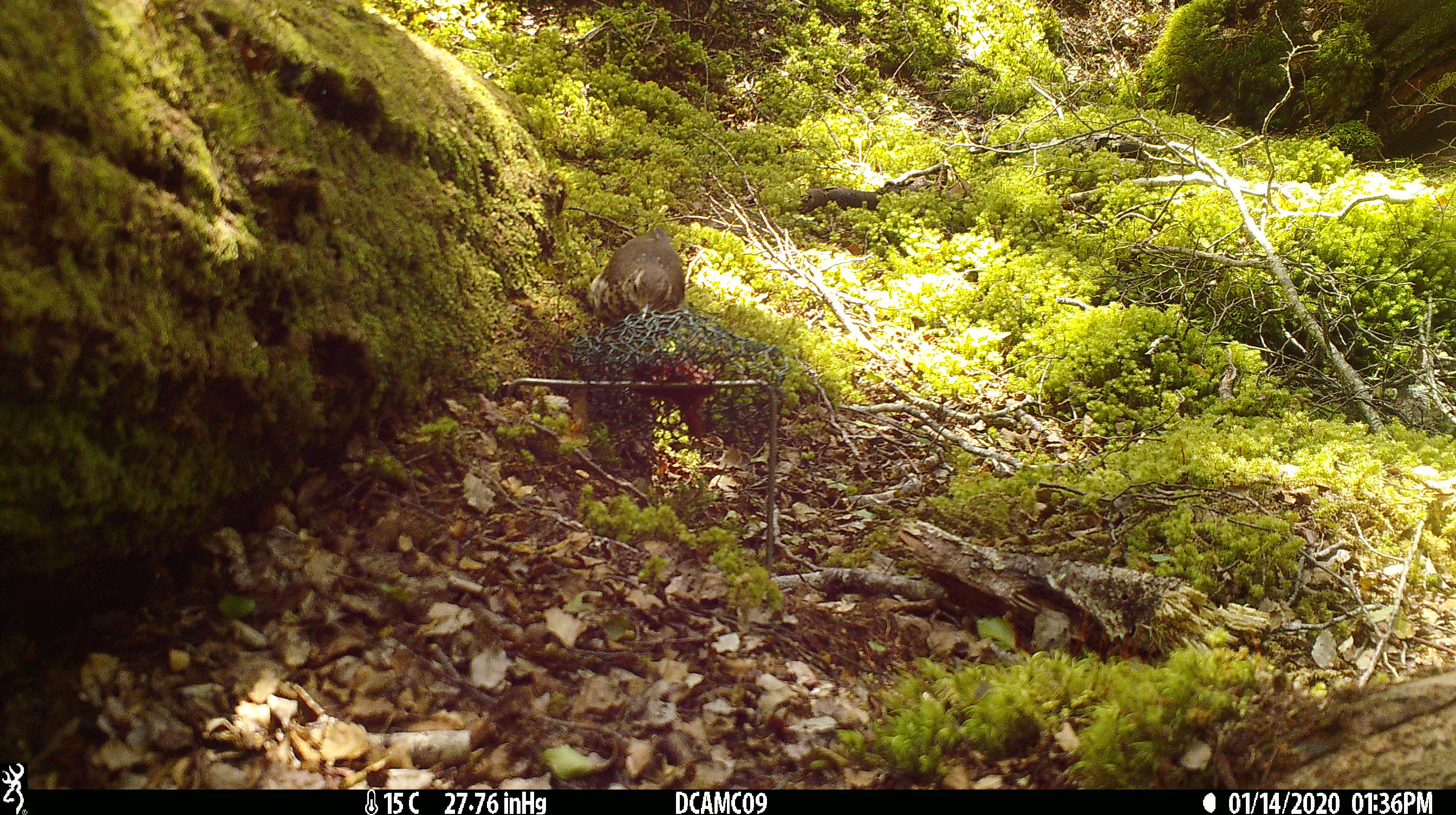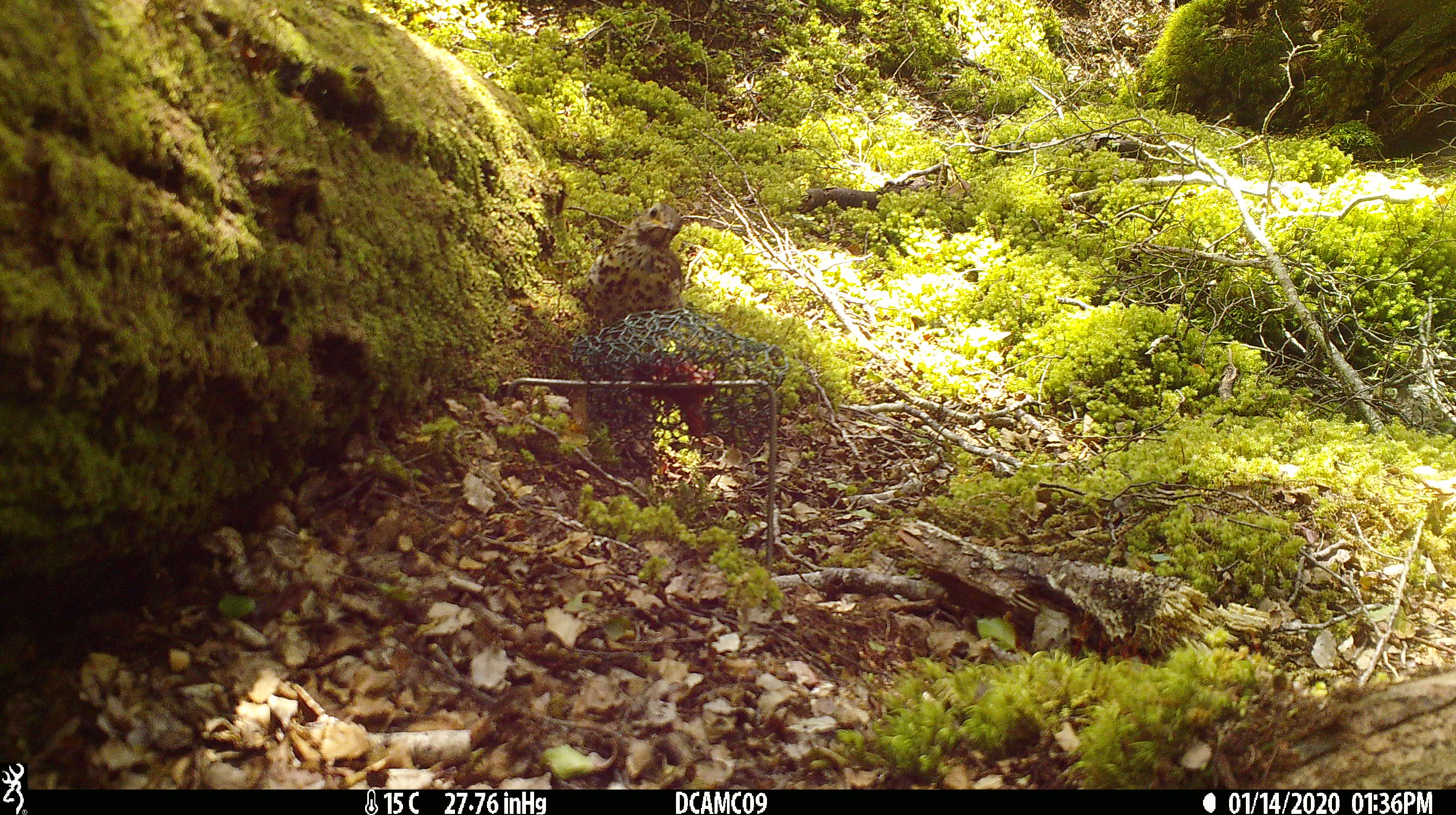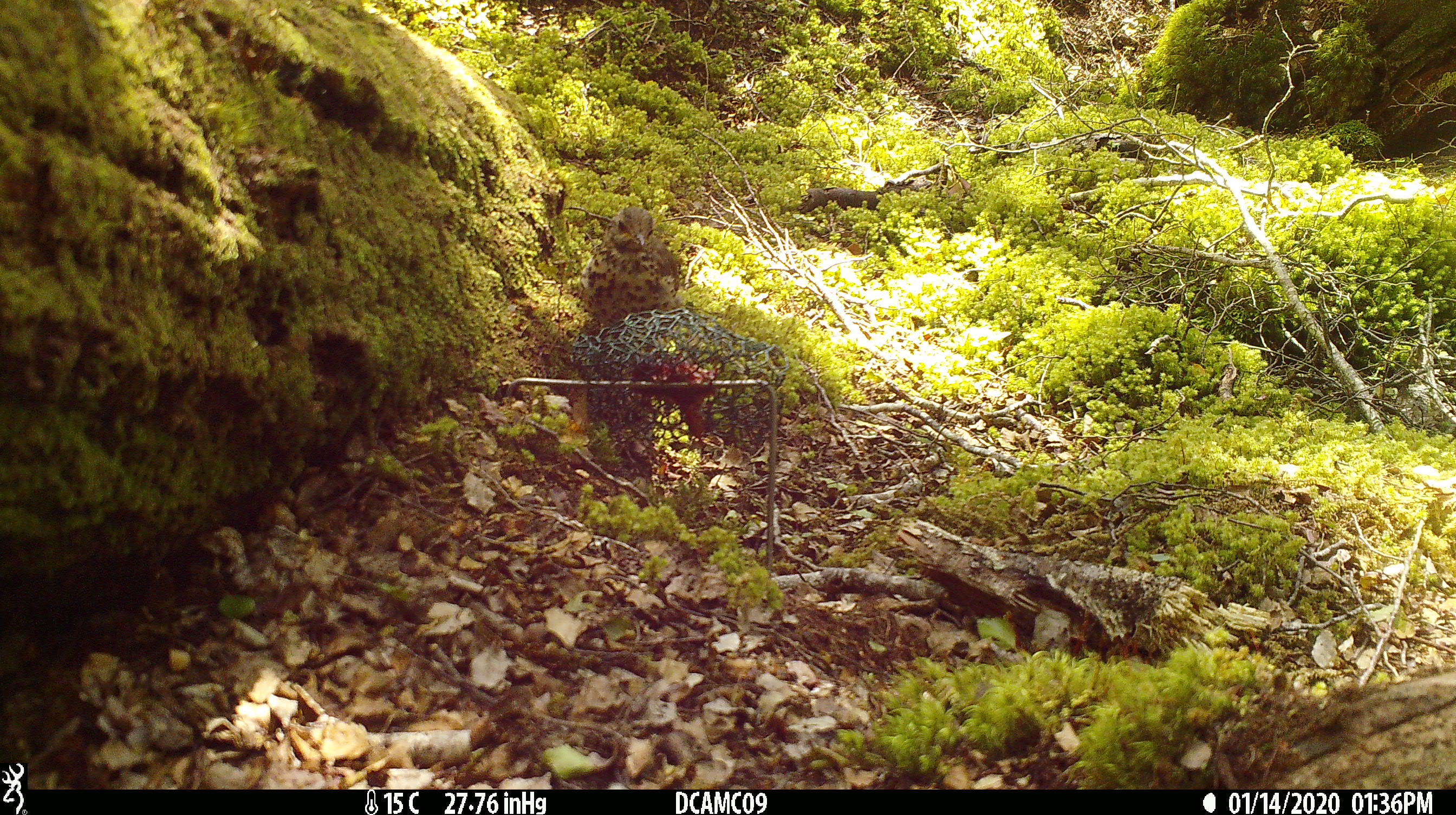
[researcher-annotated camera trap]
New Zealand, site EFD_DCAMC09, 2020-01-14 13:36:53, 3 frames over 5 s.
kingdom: Animalia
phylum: Chordata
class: Aves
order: Passeriformes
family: Turdidae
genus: Turdus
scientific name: Turdus philomelos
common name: song thrush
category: thrush